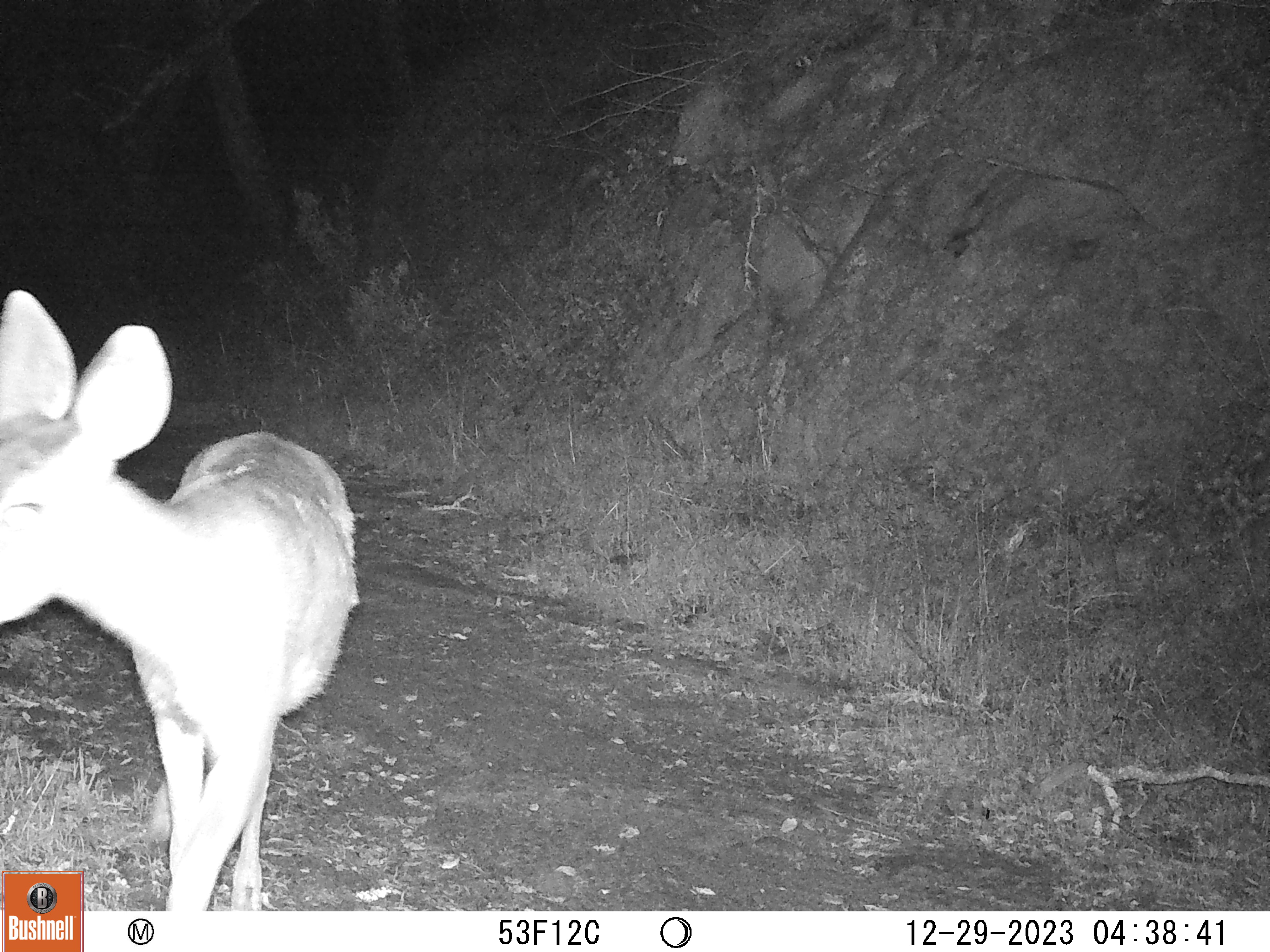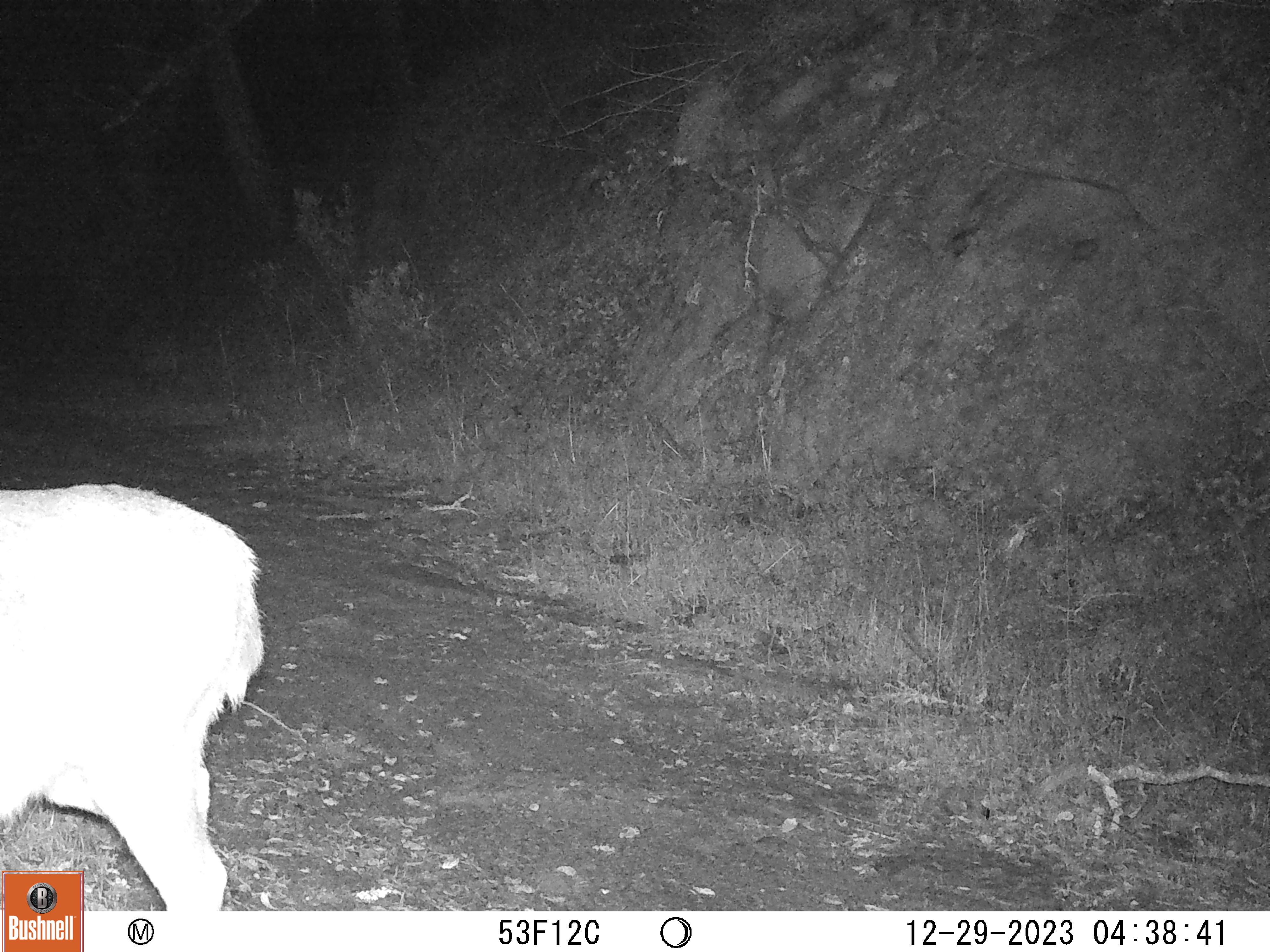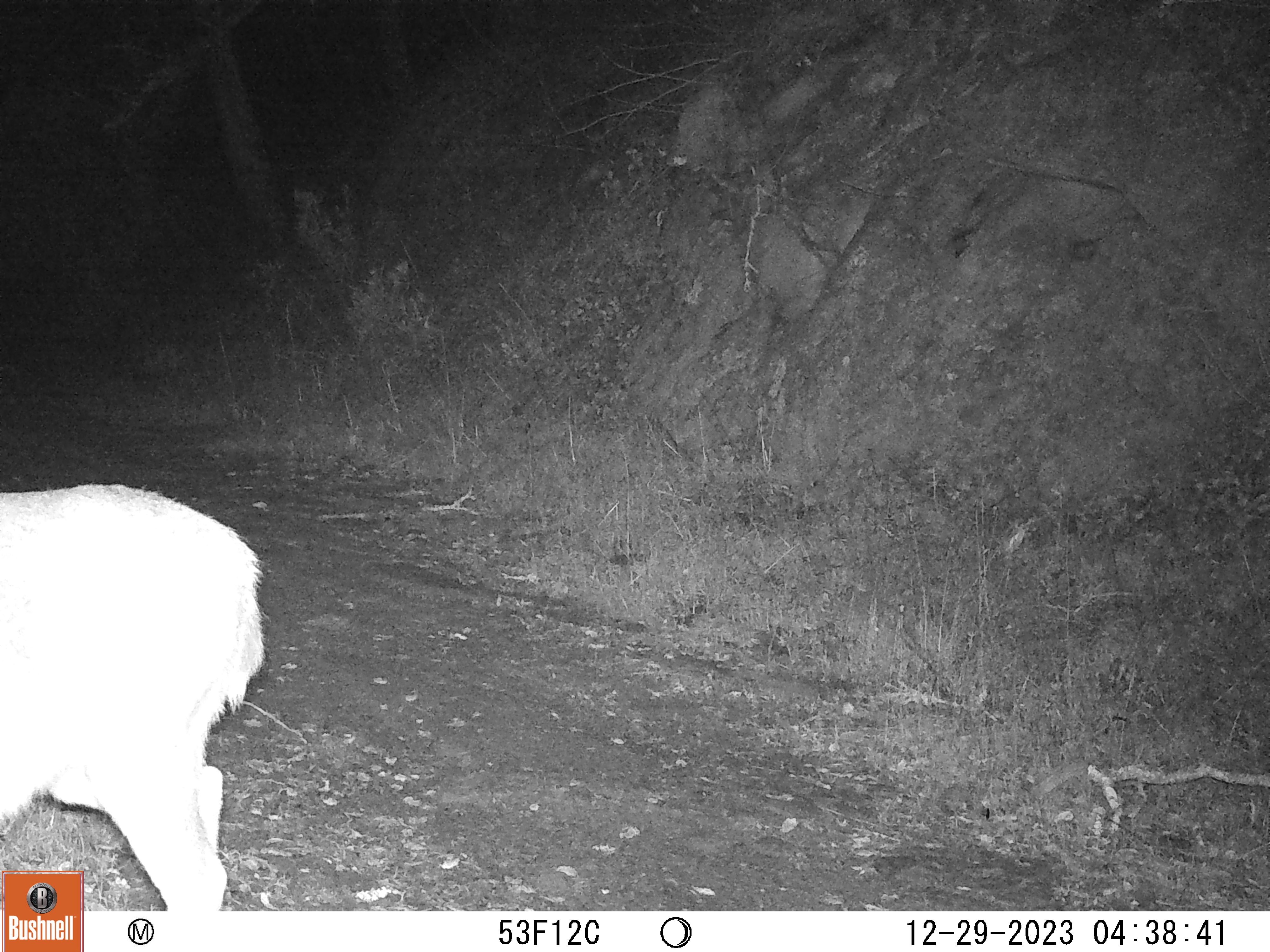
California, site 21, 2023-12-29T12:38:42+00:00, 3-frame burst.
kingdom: Animalia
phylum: Chordata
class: Mammalia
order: Artiodactyla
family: Cervidae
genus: Odocoileus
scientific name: Odocoileus hemionus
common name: mule deer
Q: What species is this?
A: Mule deer (Odocoileus hemionus).